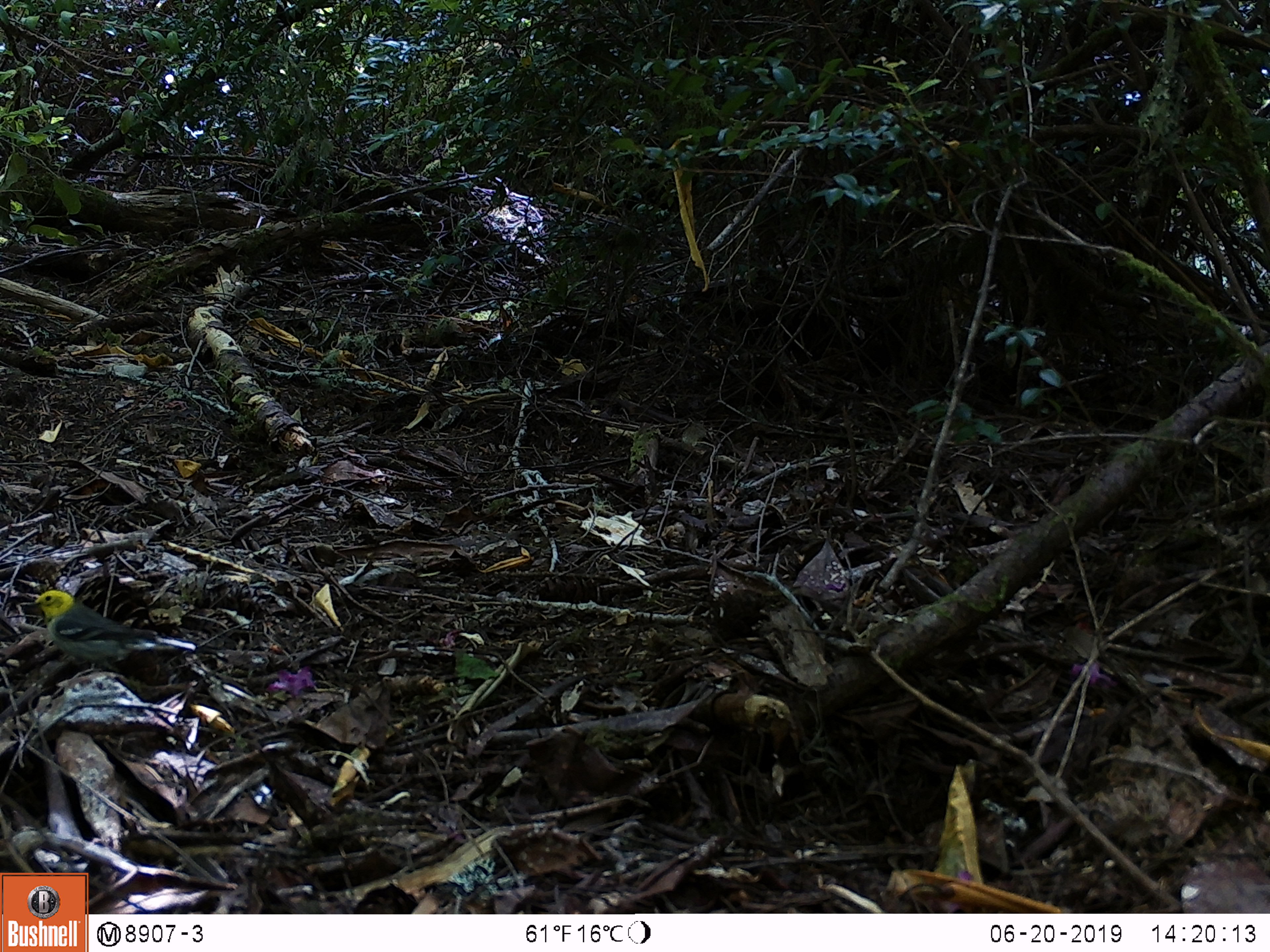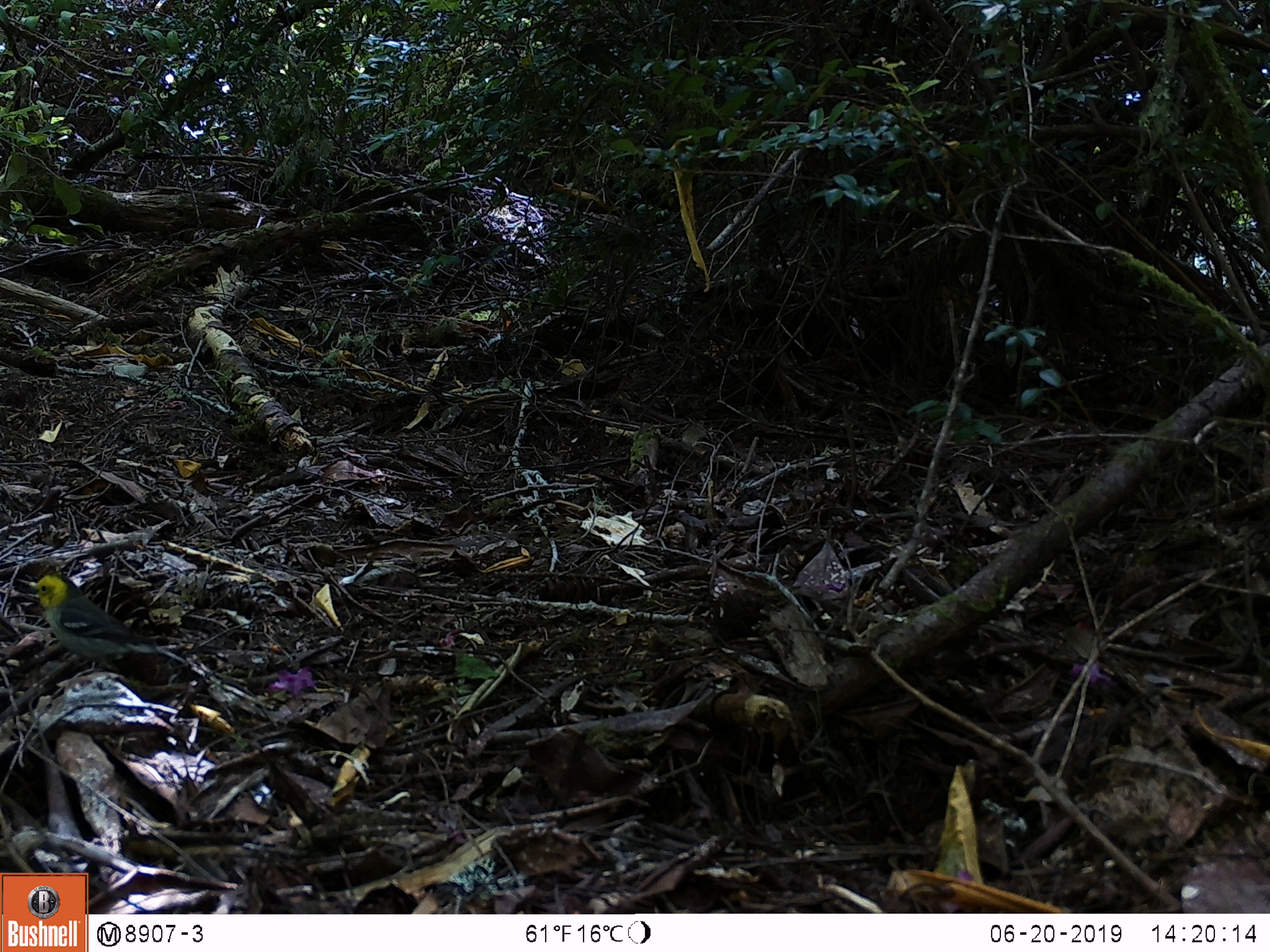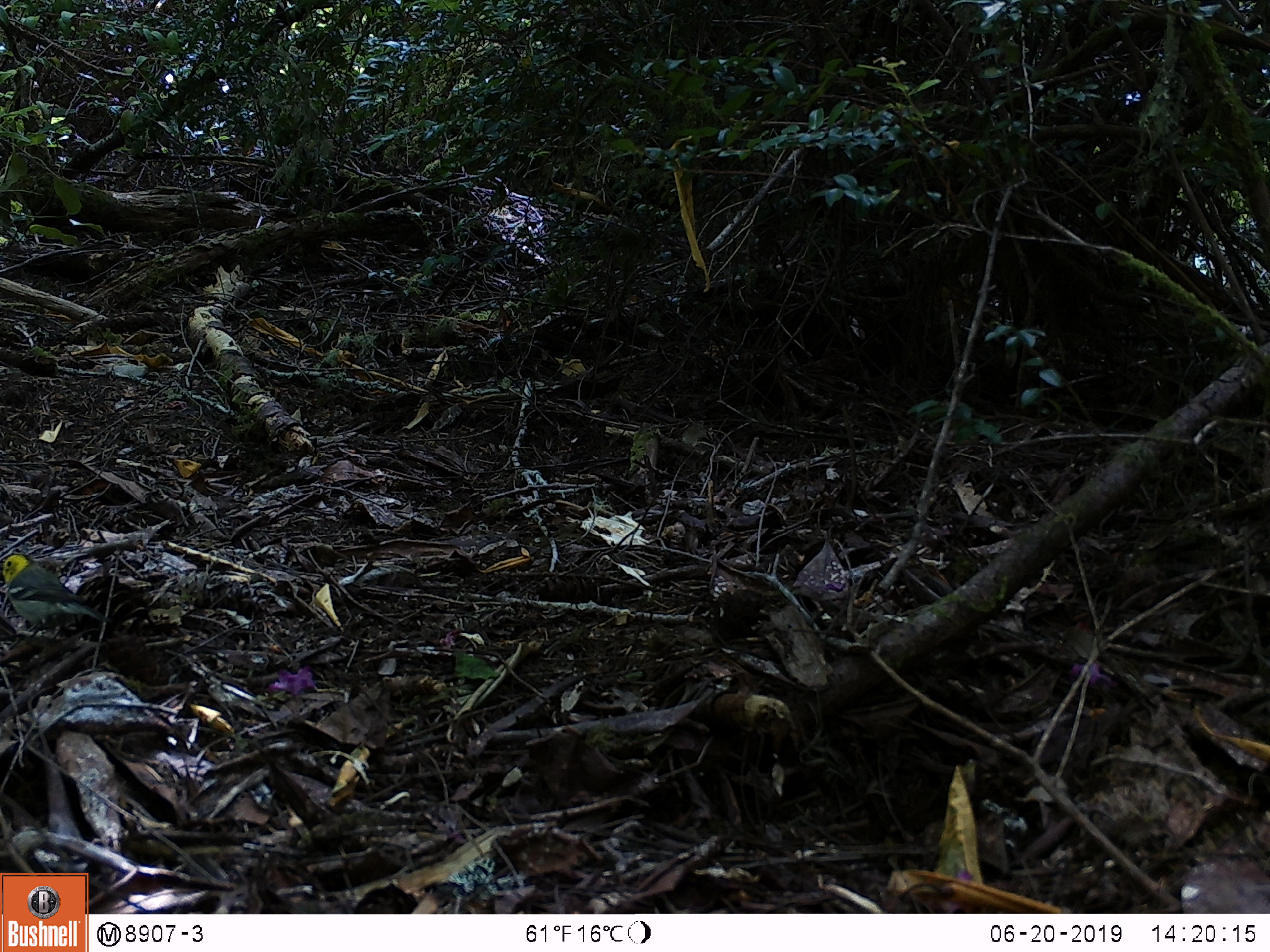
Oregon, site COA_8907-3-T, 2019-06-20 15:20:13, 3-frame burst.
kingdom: Animalia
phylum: Chordata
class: Aves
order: Passeriformes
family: Parulidae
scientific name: Parulidae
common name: new world warblers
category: parulidae family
Parulidae family (new world warblers) (Parulidae).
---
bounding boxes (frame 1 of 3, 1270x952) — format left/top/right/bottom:
parulidae family: 28/586/225/685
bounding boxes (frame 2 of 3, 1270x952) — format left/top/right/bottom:
parulidae family: 33/560/198/673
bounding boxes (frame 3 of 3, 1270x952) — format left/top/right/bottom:
parulidae family: 3/548/142/656